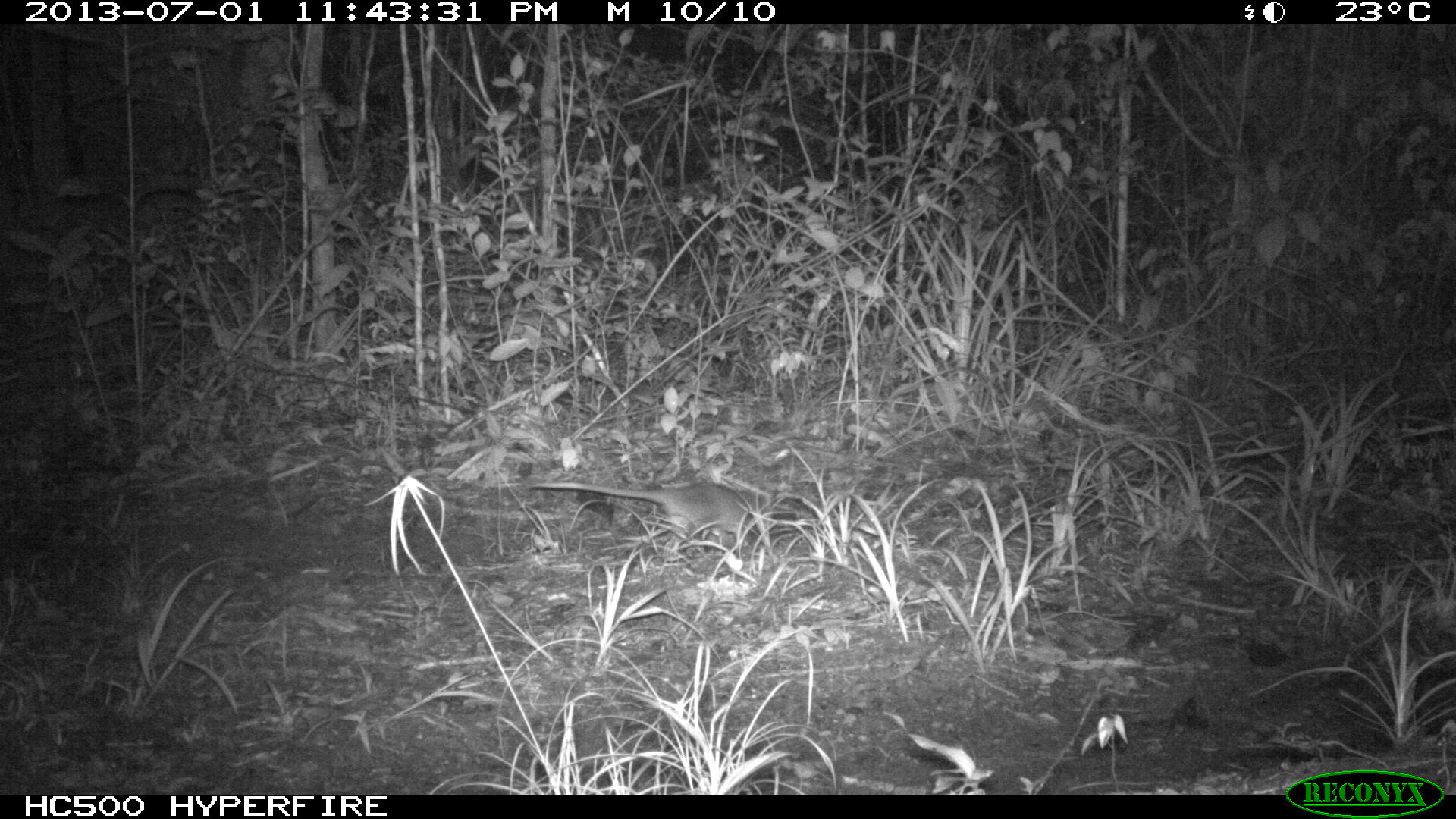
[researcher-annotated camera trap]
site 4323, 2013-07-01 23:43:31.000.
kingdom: Animalia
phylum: Chordata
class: Mammalia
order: Didelphimorphia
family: Didelphidae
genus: Philander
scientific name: Philander opossum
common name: gray four-eyed opossum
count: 1